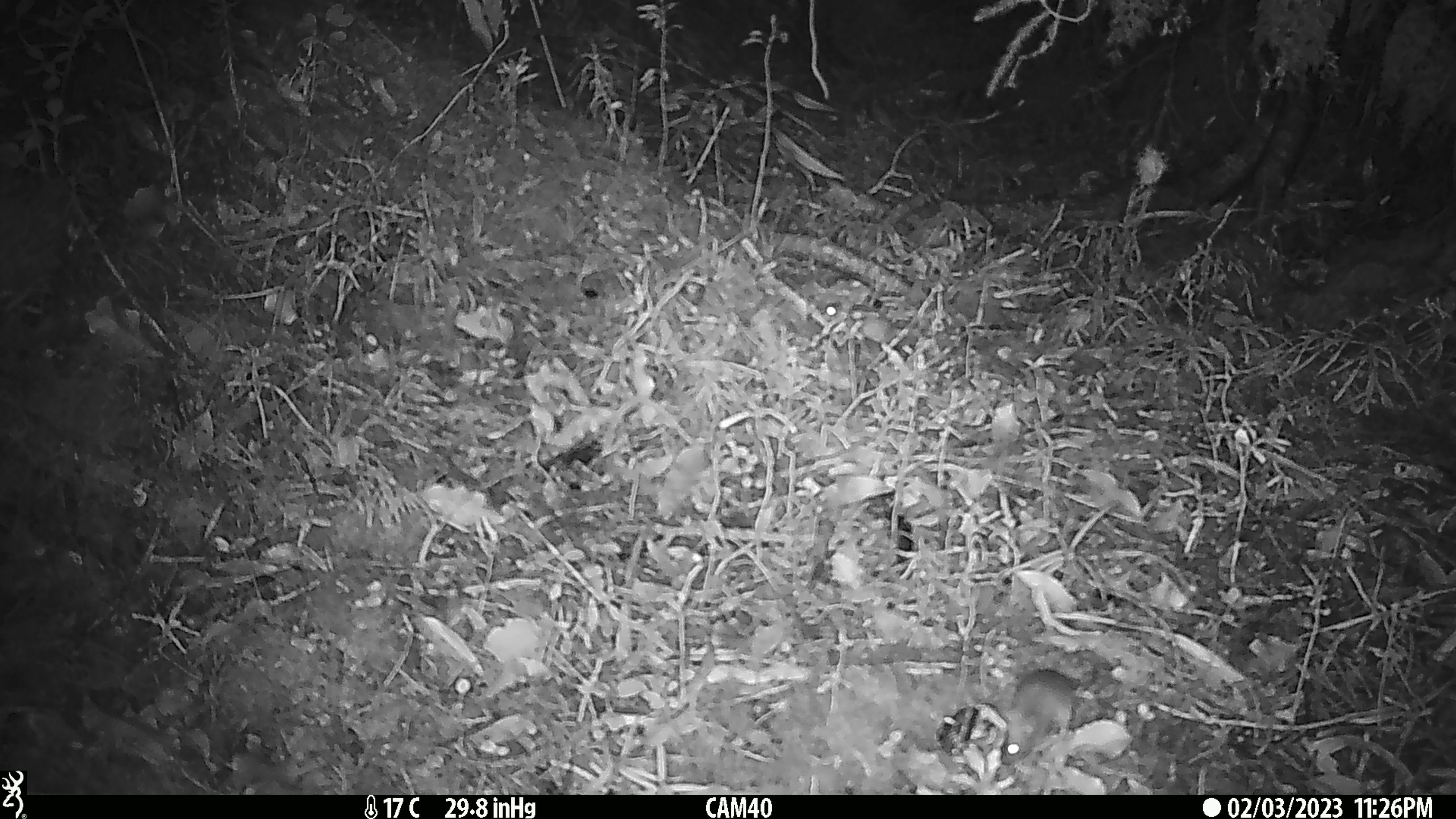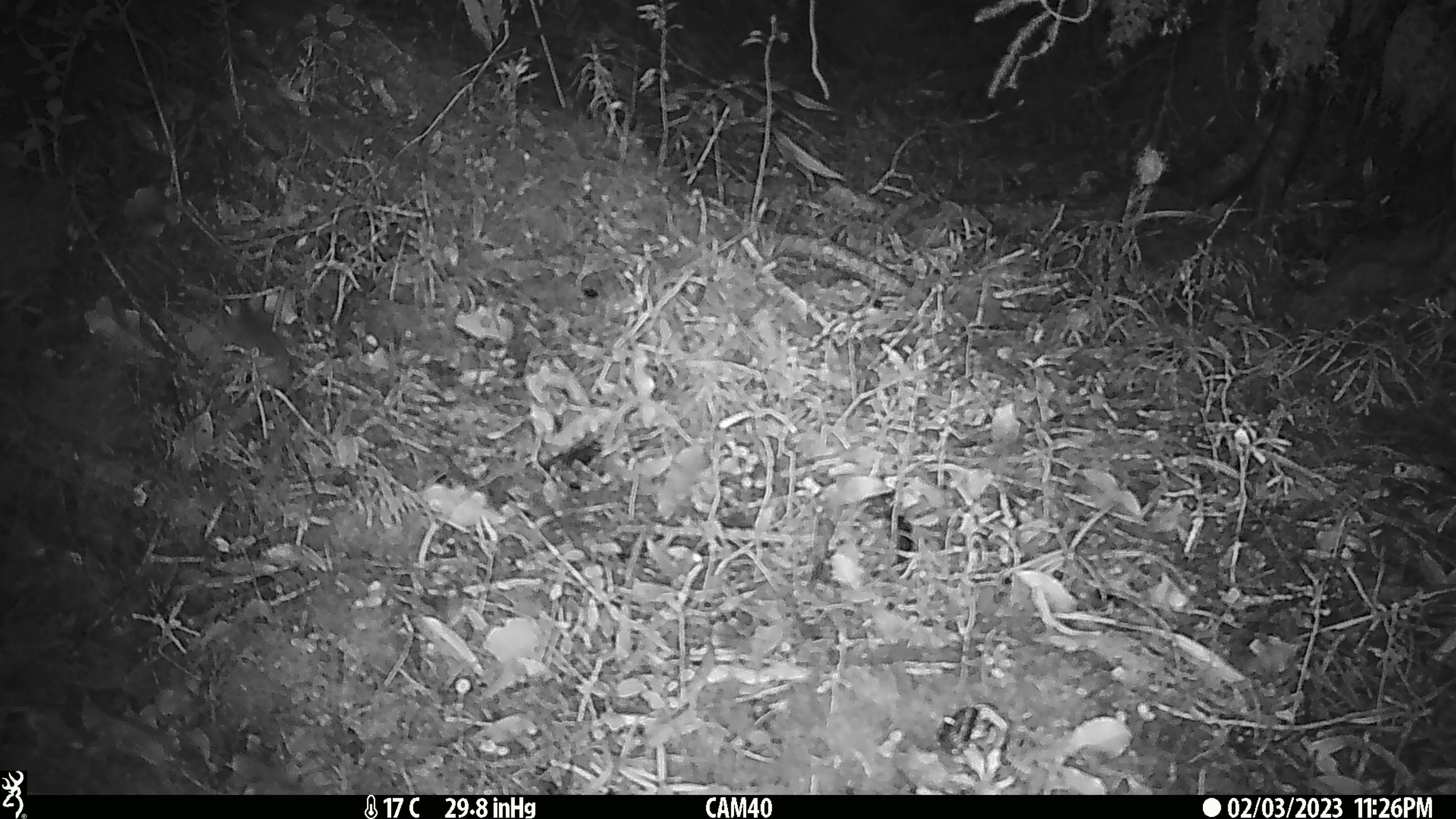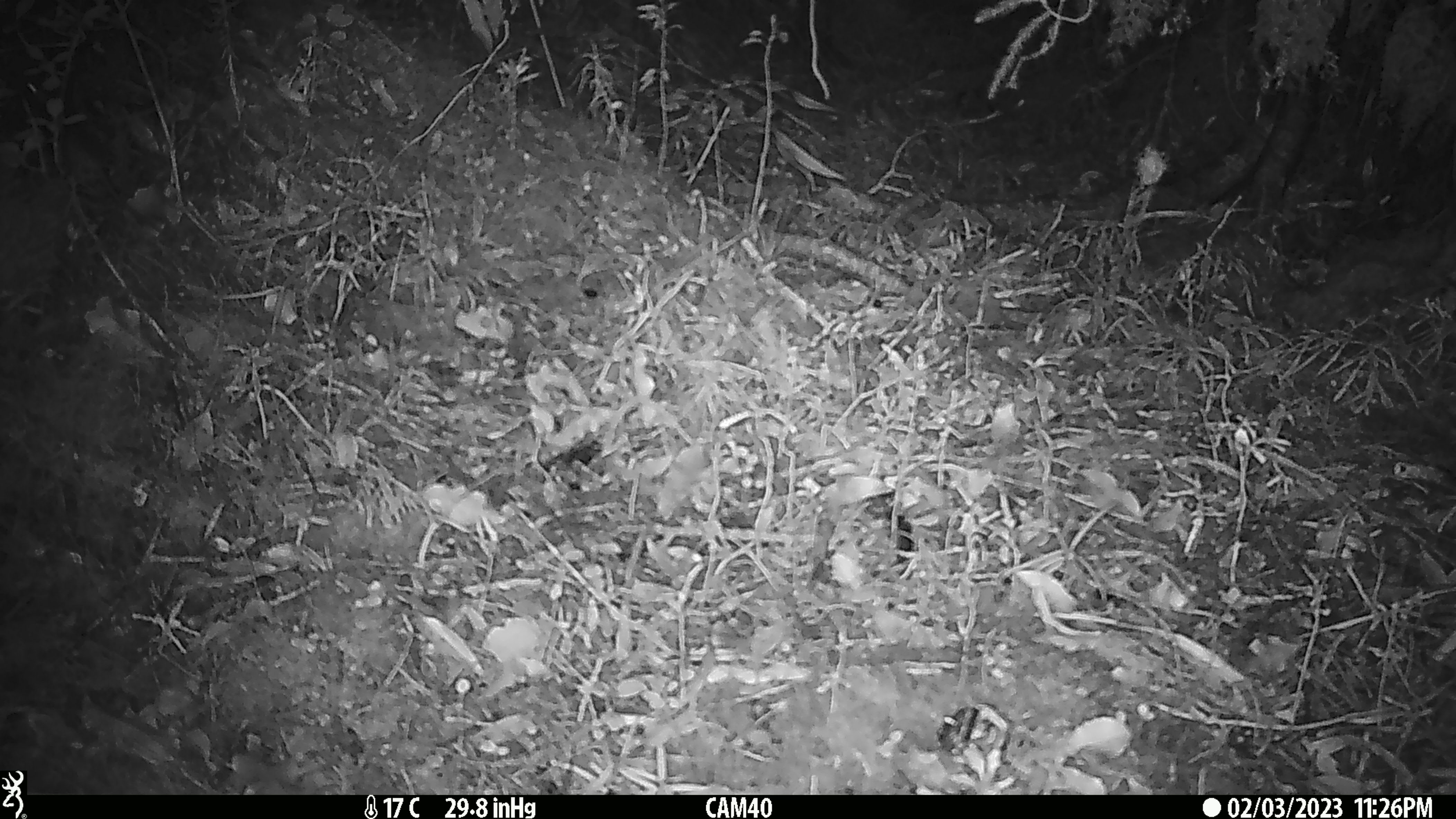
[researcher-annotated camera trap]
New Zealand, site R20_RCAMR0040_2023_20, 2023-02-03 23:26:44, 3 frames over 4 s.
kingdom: Animalia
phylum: Chordata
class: Mammalia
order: Rodentia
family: Muridae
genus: Mus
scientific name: Mus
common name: mouse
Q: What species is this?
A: Mouse (Mus).